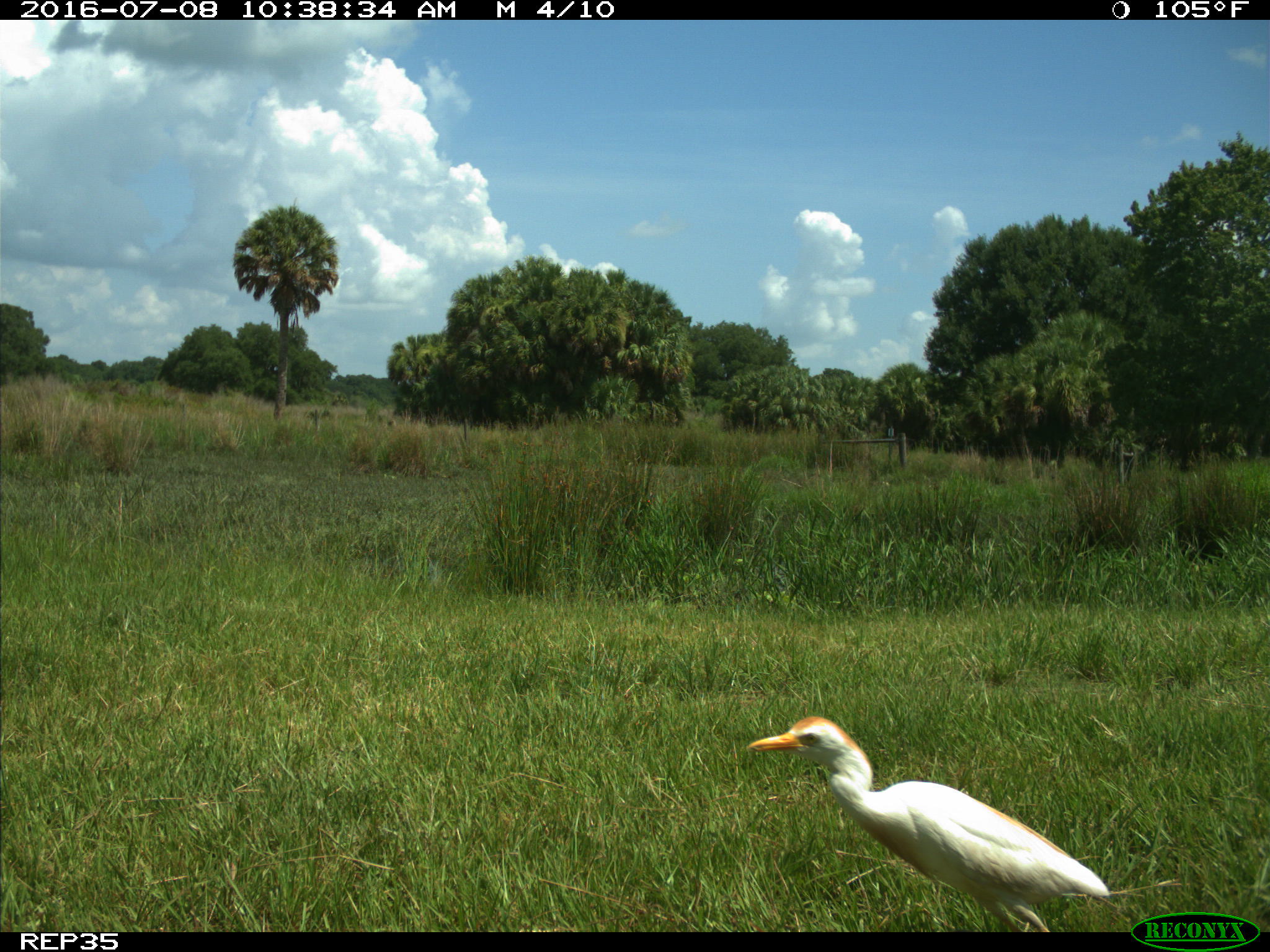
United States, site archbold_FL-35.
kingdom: Animalia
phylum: Chordata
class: Mammalia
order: Artiodactyla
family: Bovidae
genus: Bos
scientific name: Bos taurus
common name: domestic cow